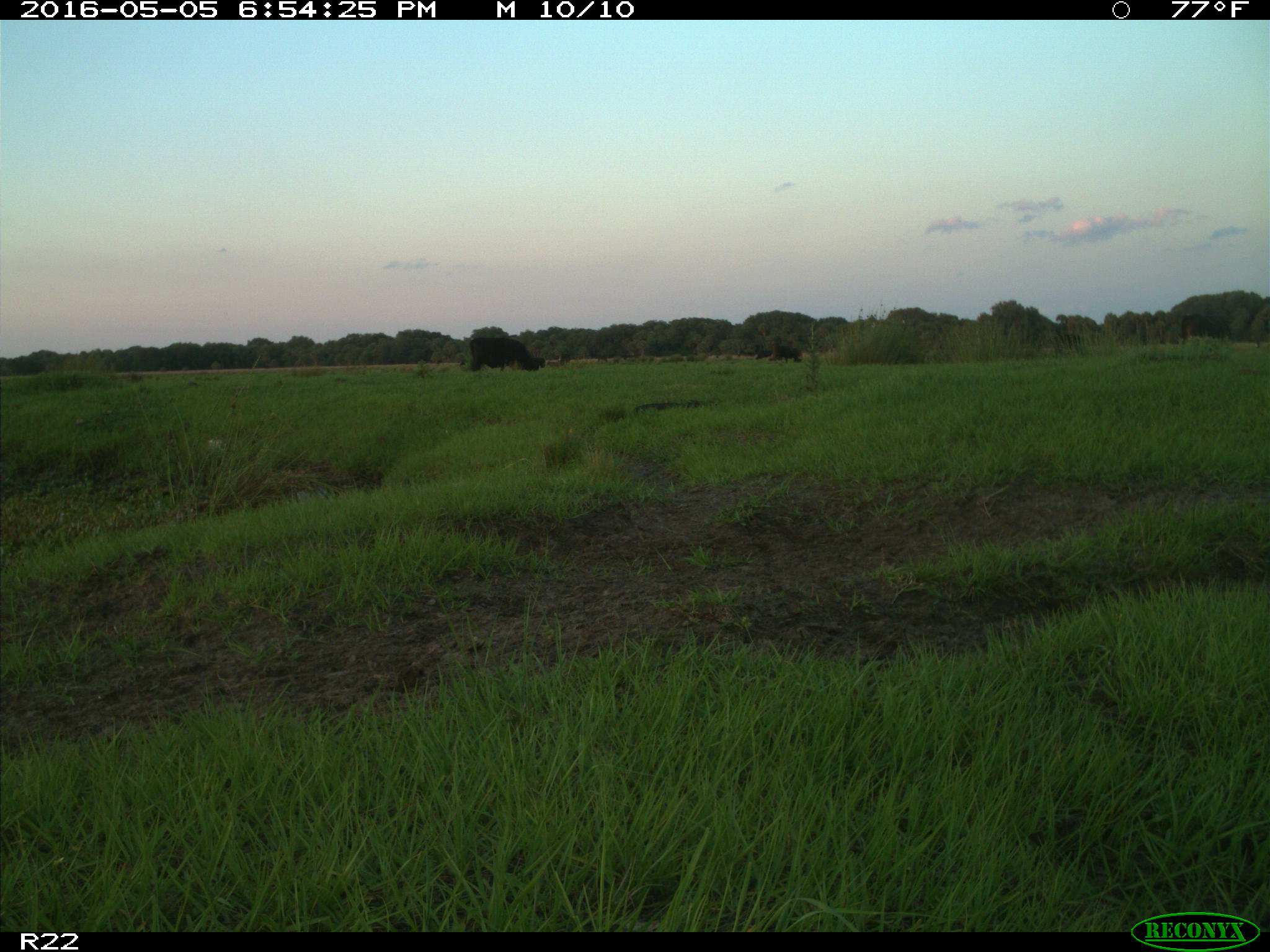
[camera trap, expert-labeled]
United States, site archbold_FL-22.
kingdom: Animalia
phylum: Chordata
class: Mammalia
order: Artiodactyla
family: Bovidae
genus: Bos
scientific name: Bos taurus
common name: domestic cow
Bos taurus (domestic cow).